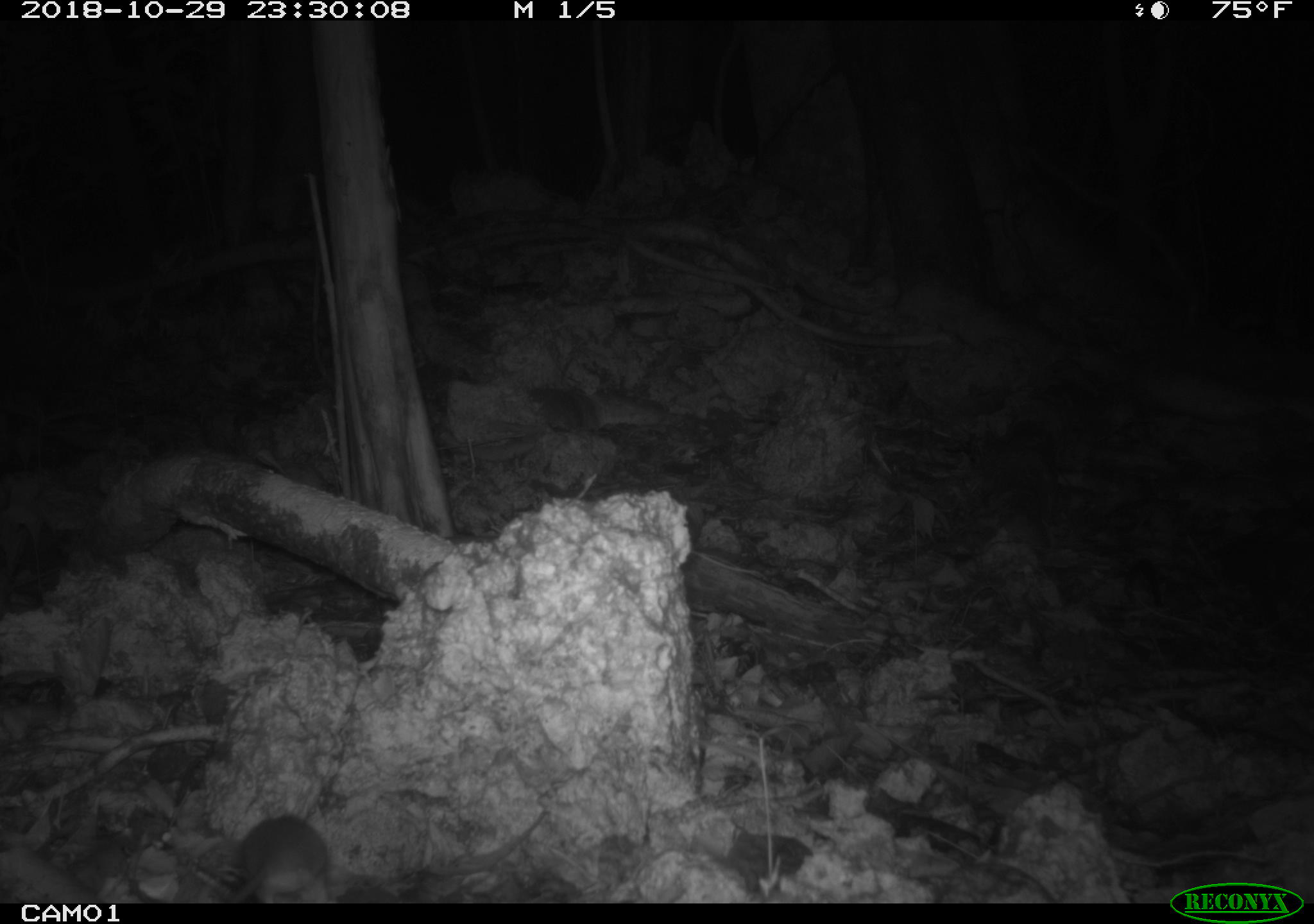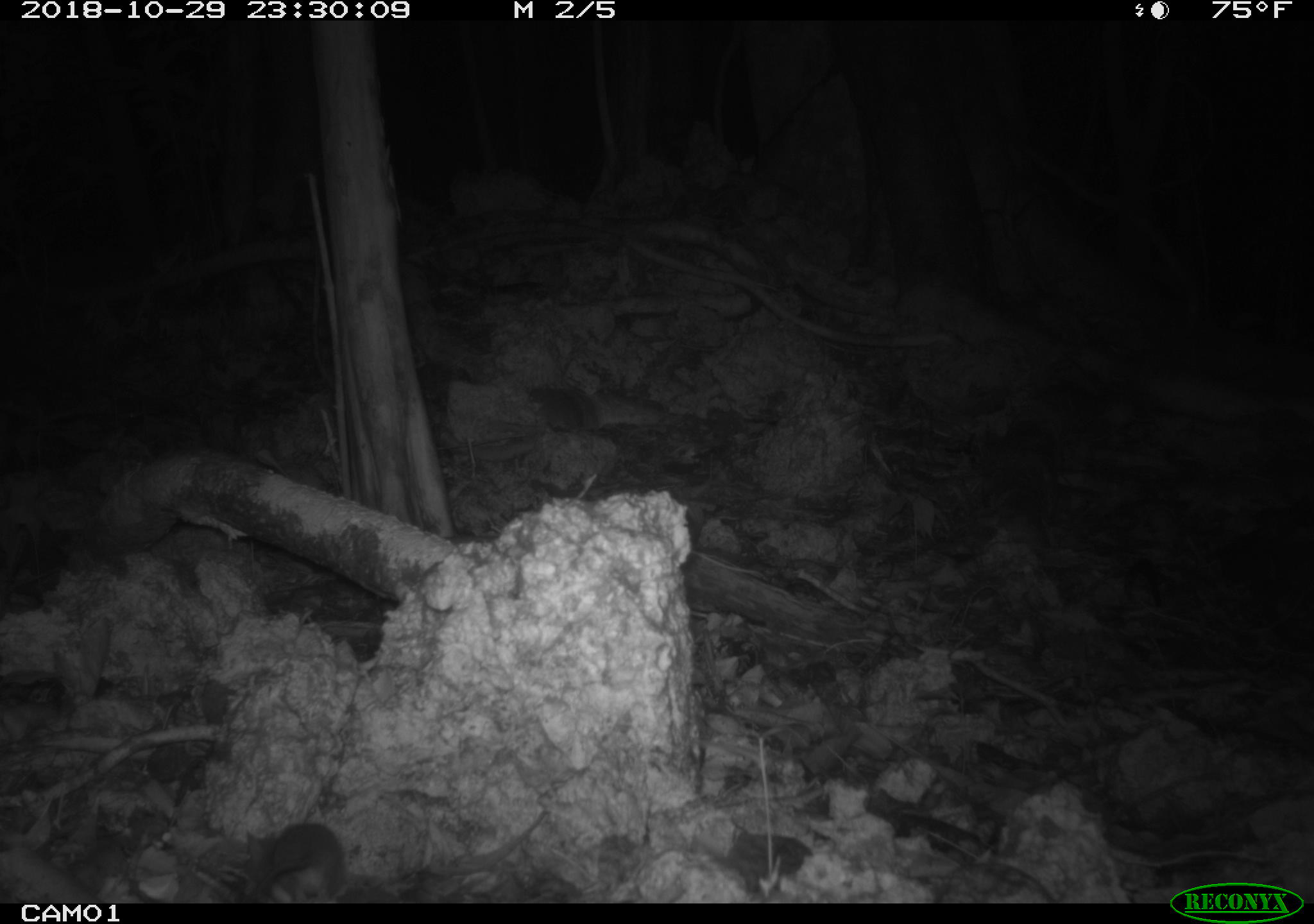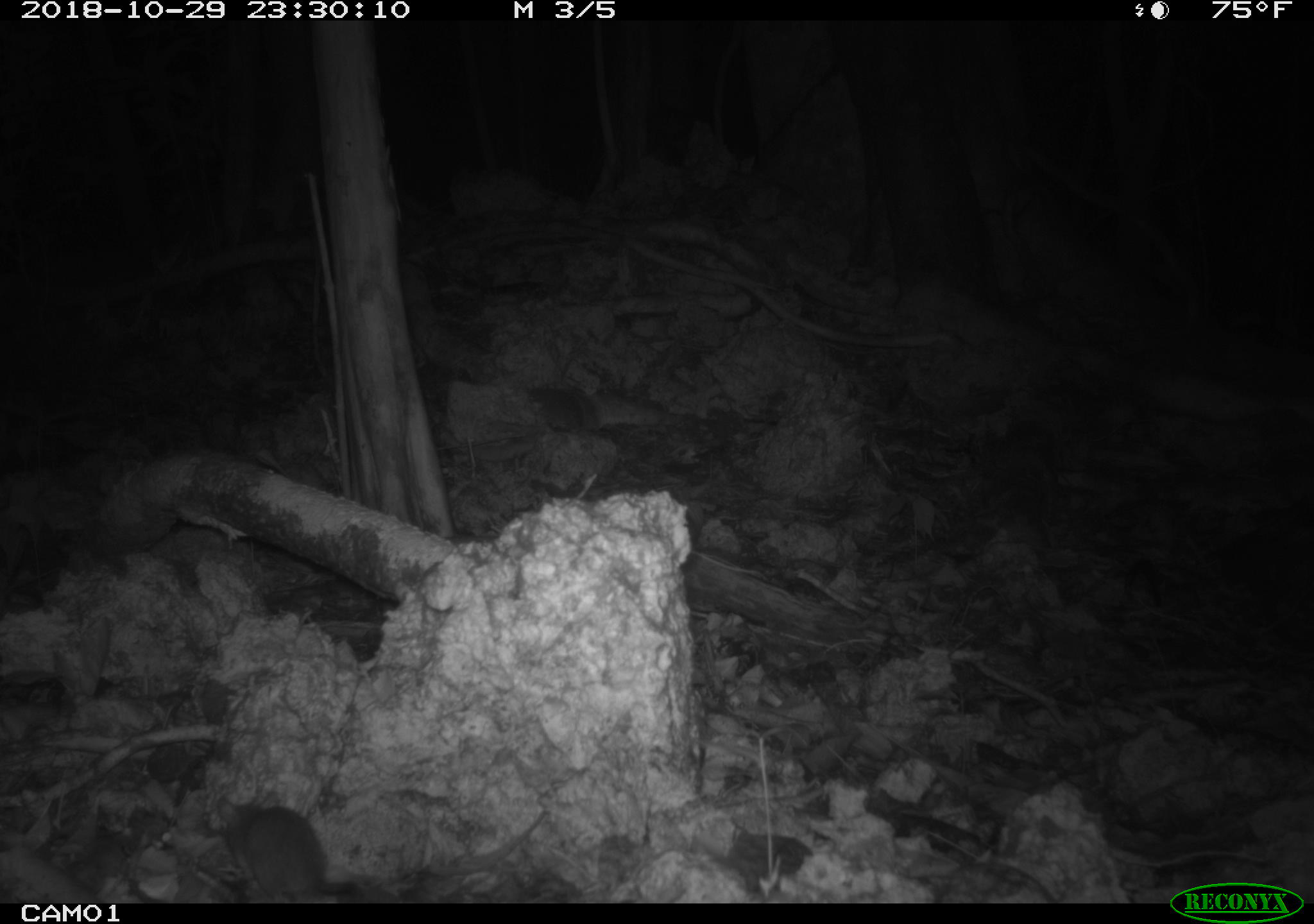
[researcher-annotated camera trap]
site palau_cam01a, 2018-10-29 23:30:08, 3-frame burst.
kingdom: Animalia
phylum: Chordata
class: Mammalia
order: Rodentia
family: Muridae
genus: Rattus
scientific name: Rattus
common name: rat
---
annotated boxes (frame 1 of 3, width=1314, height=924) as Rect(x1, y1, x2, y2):
rat: Rect(209, 803, 347, 905)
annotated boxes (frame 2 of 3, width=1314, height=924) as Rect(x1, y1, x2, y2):
rat: Rect(228, 810, 361, 905)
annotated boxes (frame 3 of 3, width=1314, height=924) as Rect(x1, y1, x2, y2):
rat: Rect(206, 792, 367, 902)